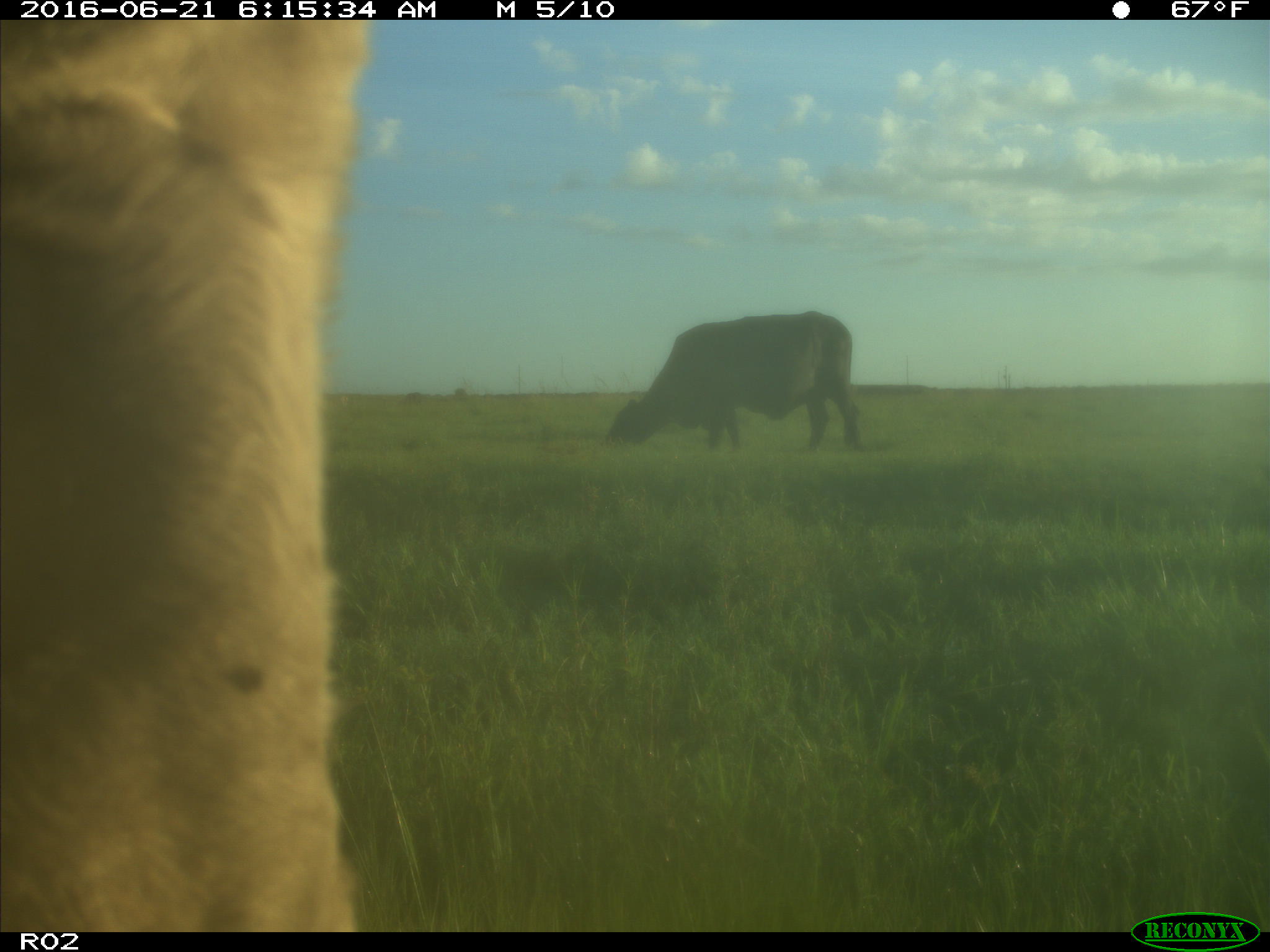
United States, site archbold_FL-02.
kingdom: Animalia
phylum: Chordata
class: Mammalia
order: Artiodactyla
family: Bovidae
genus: Bos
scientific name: Bos taurus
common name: domestic cow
Bos taurus (domestic cow).